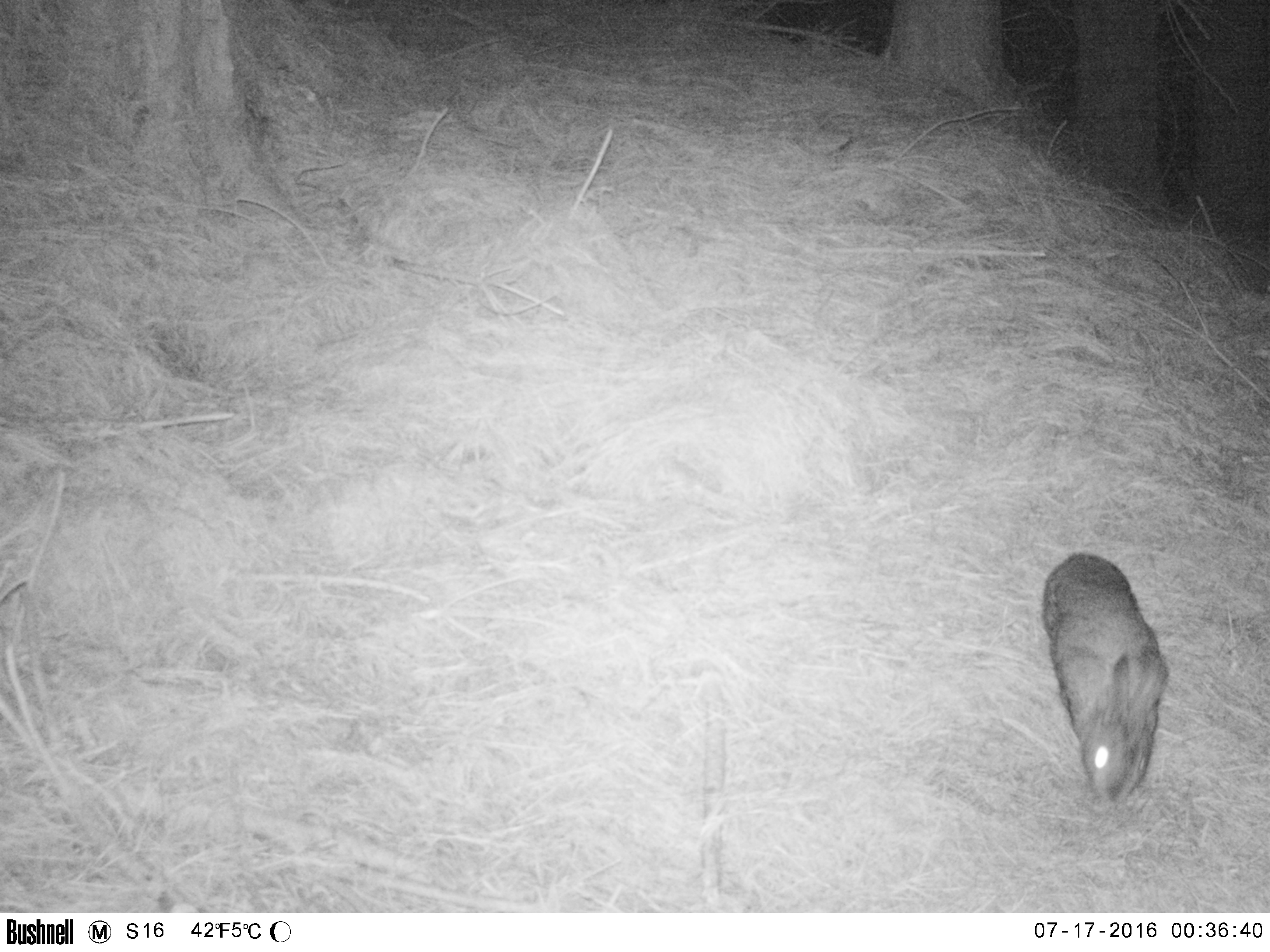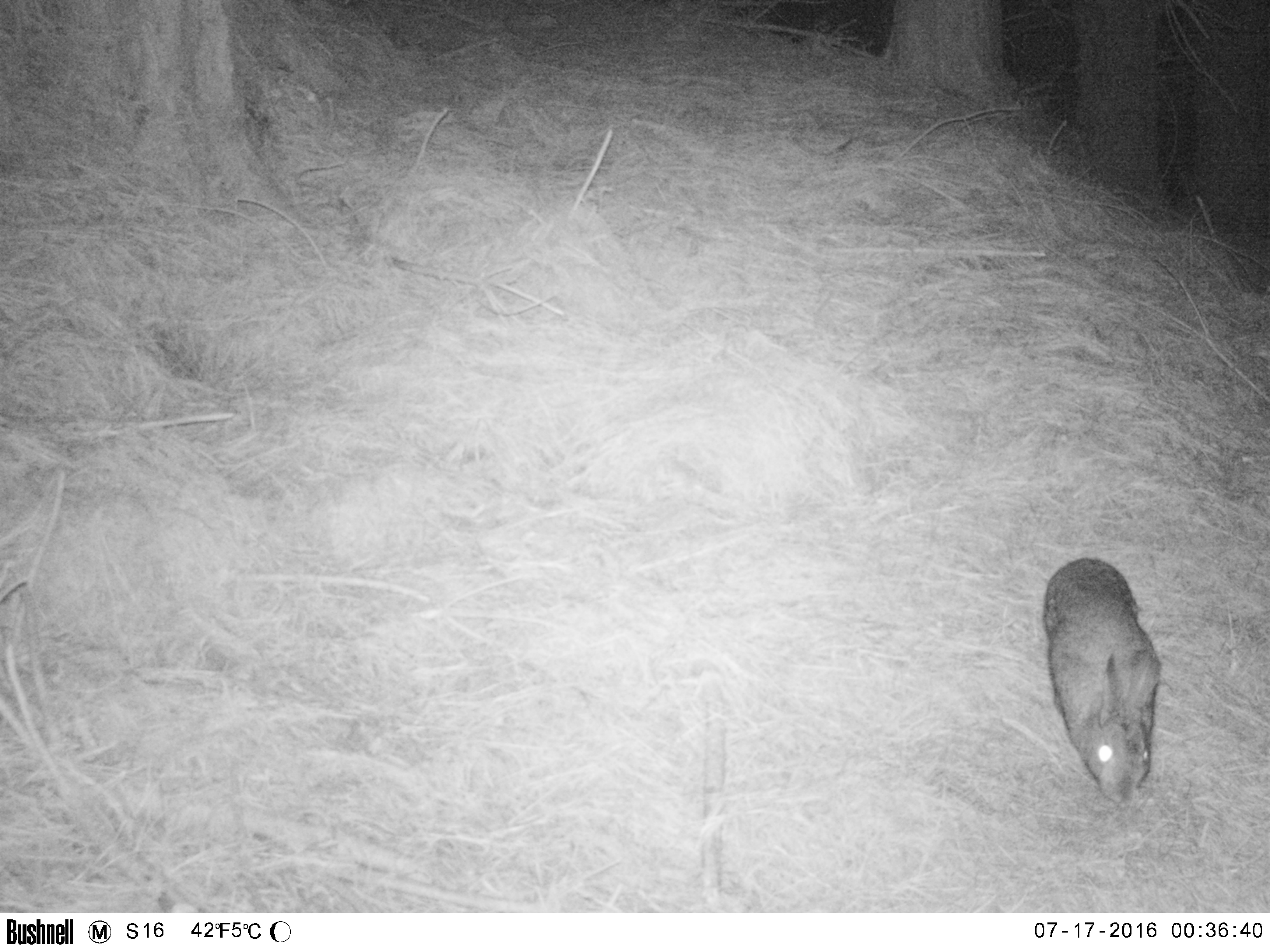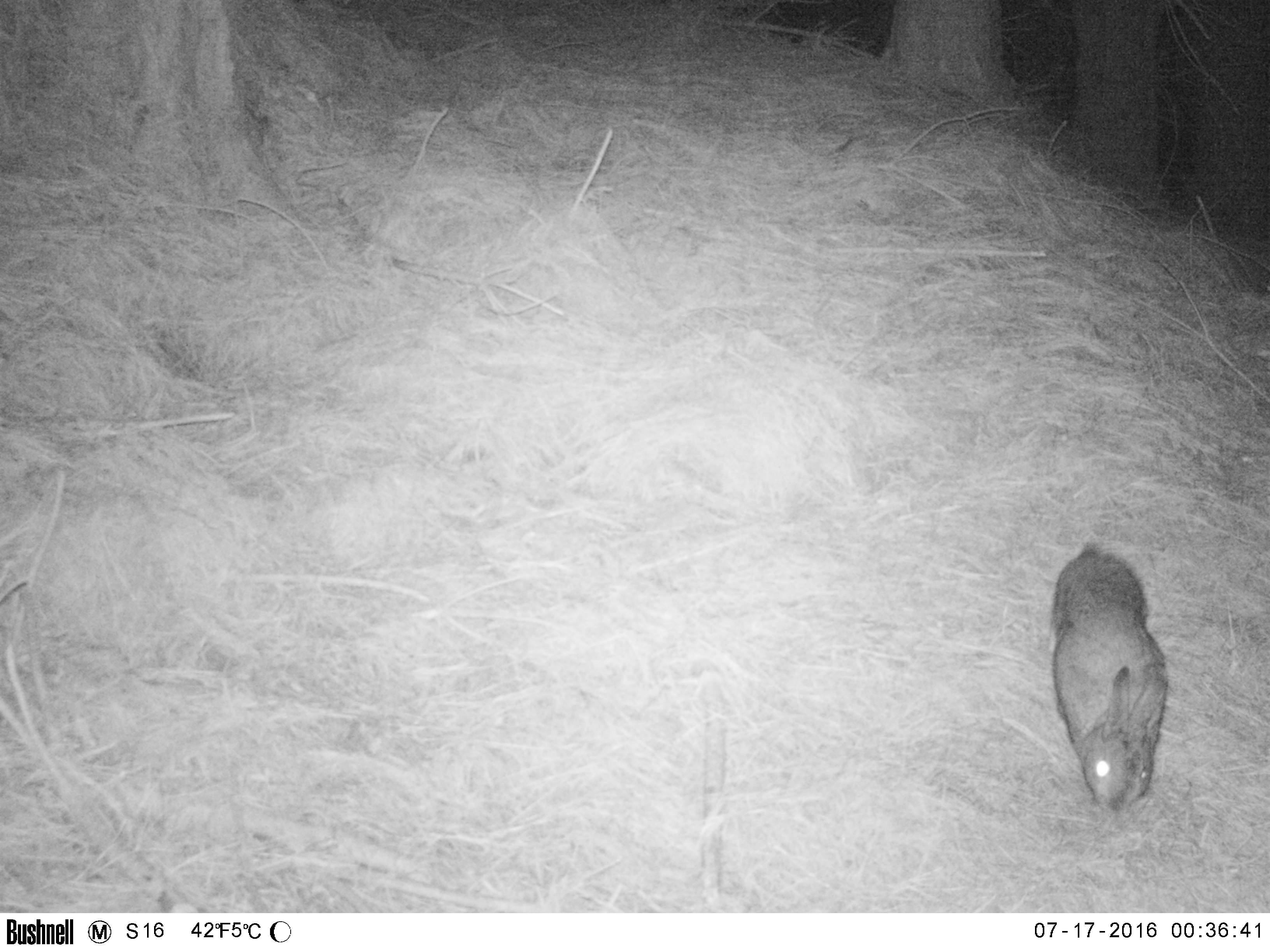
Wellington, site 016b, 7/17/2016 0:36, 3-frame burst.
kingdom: Animalia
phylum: Chordata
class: Mammalia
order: Lagomorpha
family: Leporidae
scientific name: Leporidae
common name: rabbit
Rabbit (Leporidae).